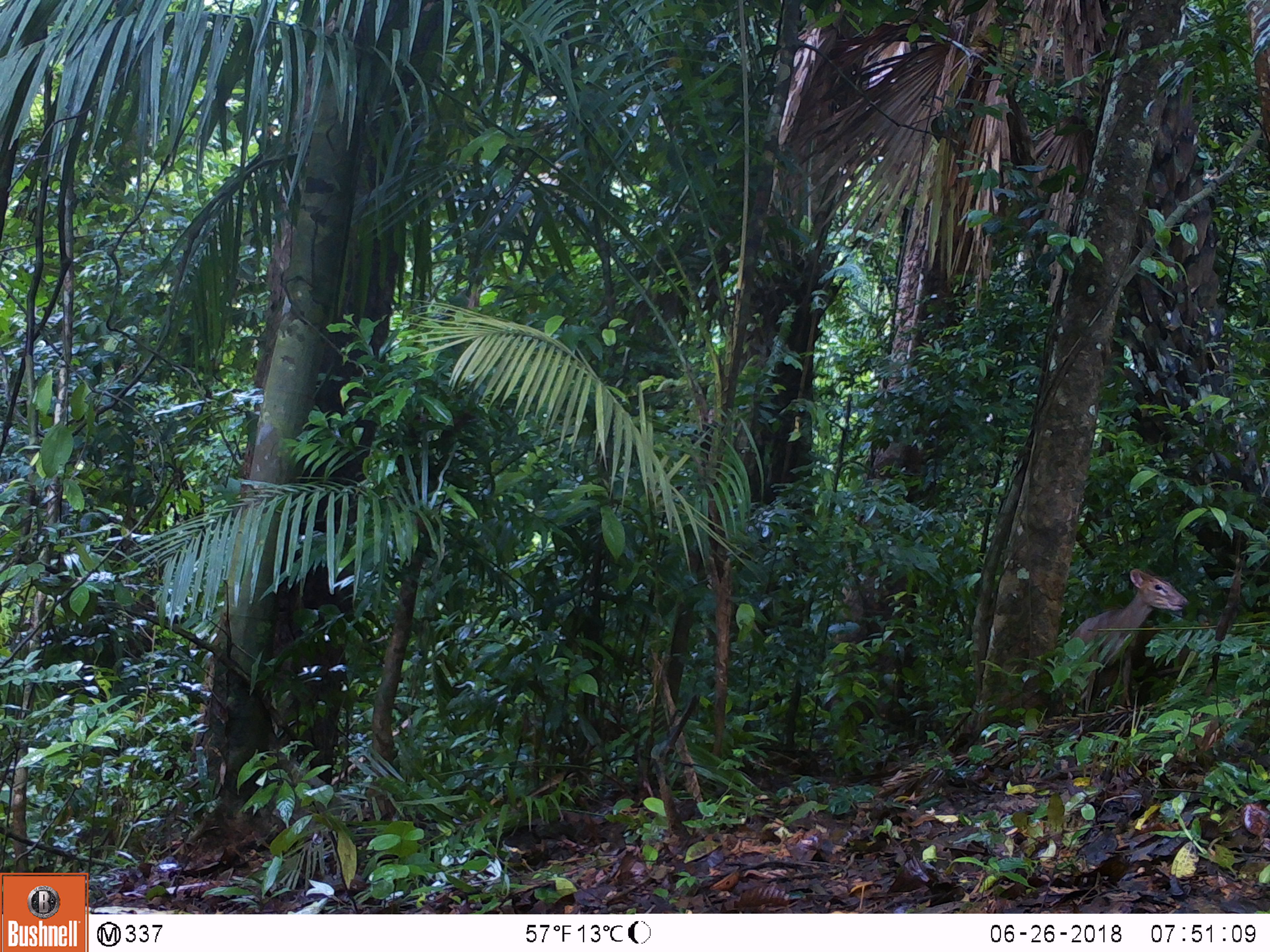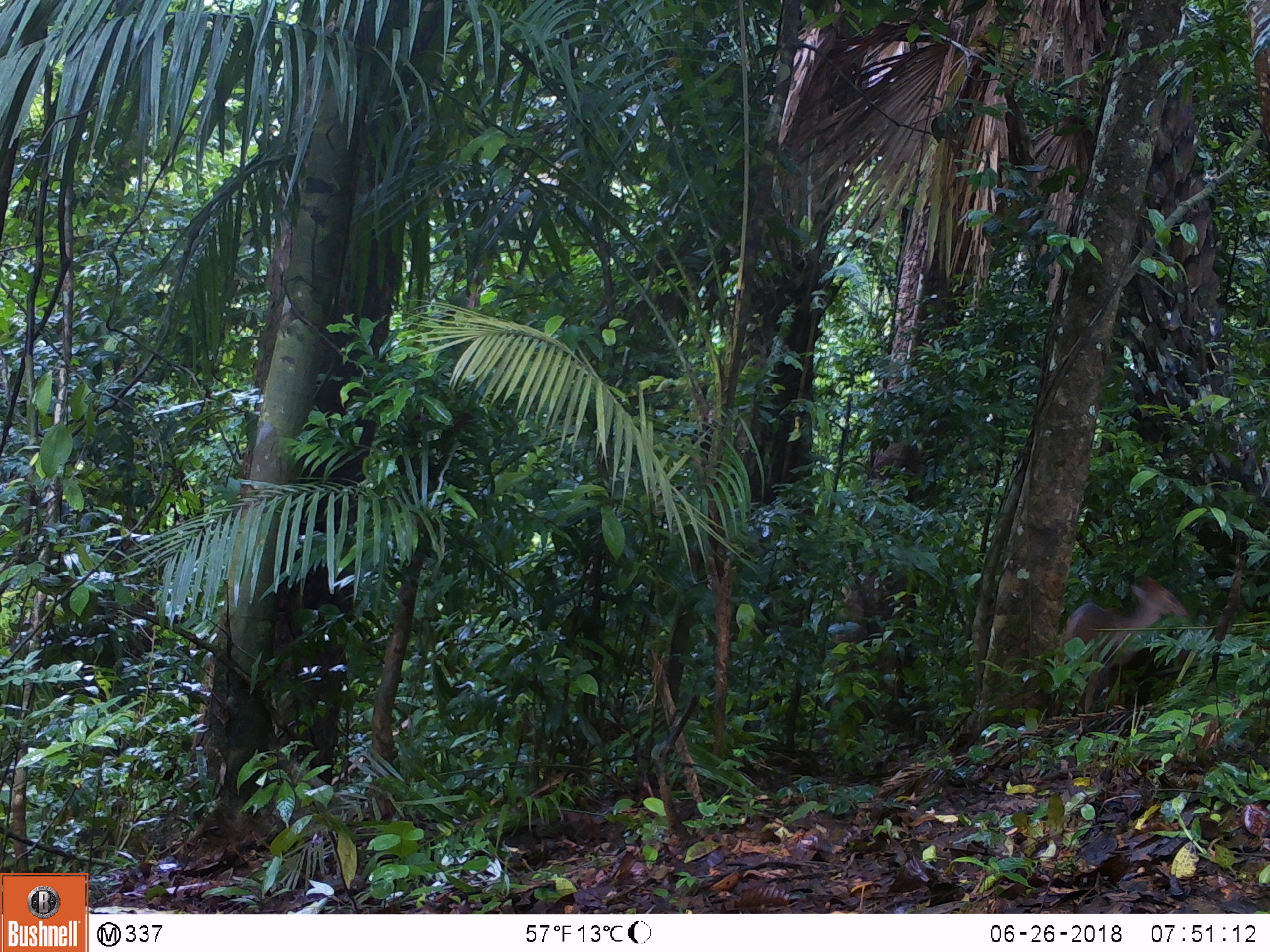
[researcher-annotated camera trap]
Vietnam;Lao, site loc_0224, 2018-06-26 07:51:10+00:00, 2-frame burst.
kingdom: Animalia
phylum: Chordata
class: Mammalia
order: Artiodactyla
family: Cervidae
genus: Muntiacus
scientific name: Muntiacus vuquangensis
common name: large-antlered muntjac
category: large antlered muntjac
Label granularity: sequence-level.